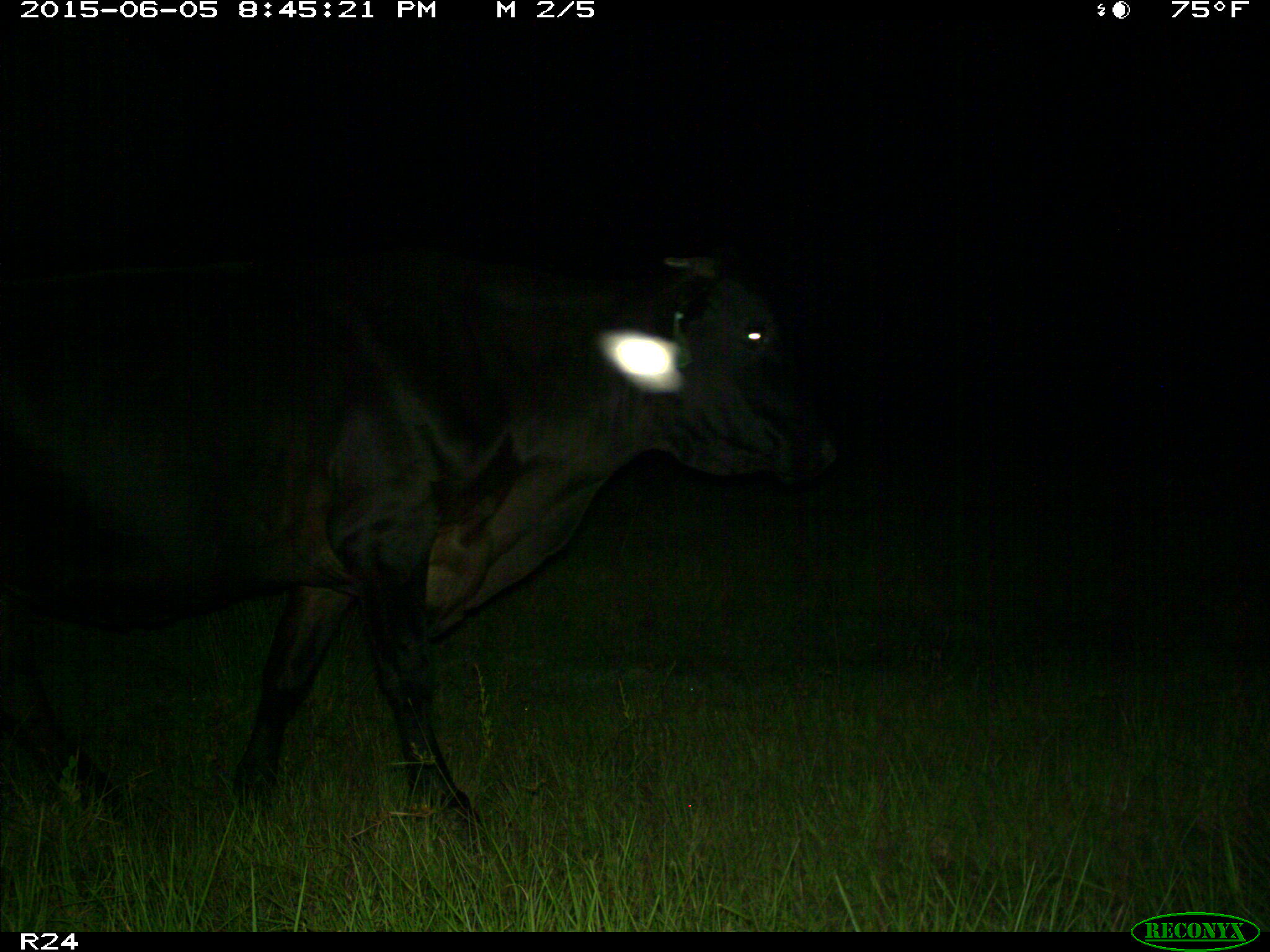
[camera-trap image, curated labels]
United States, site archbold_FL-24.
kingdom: Animalia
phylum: Chordata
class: Mammalia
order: Artiodactyla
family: Bovidae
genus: Bos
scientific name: Bos taurus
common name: domestic cow